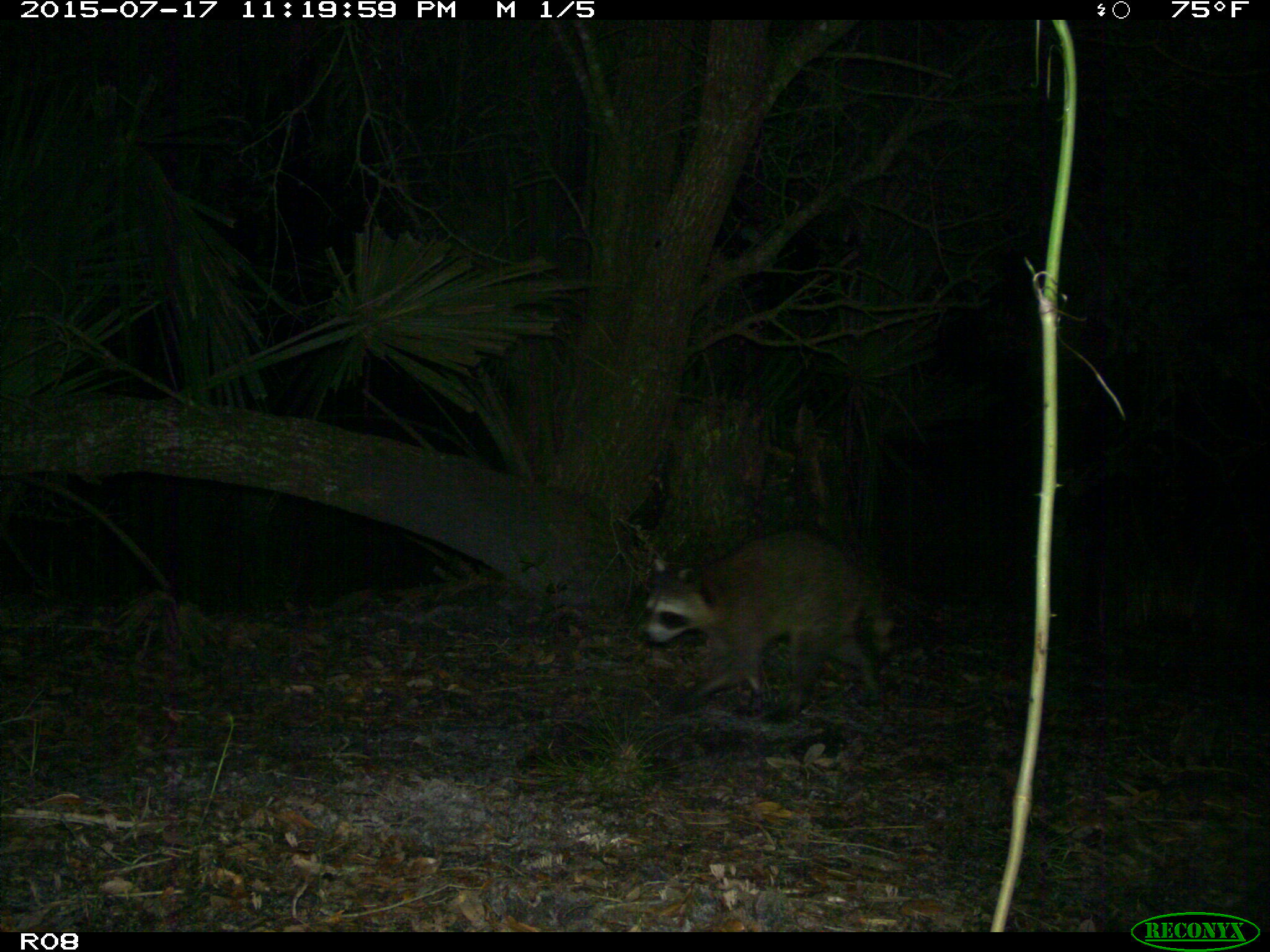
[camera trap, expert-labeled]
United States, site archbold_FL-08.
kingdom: Animalia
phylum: Chordata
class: Mammalia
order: Carnivora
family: Procyonidae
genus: Procyon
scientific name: Procyon lotor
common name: common raccoon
Procyon lotor (common raccoon).